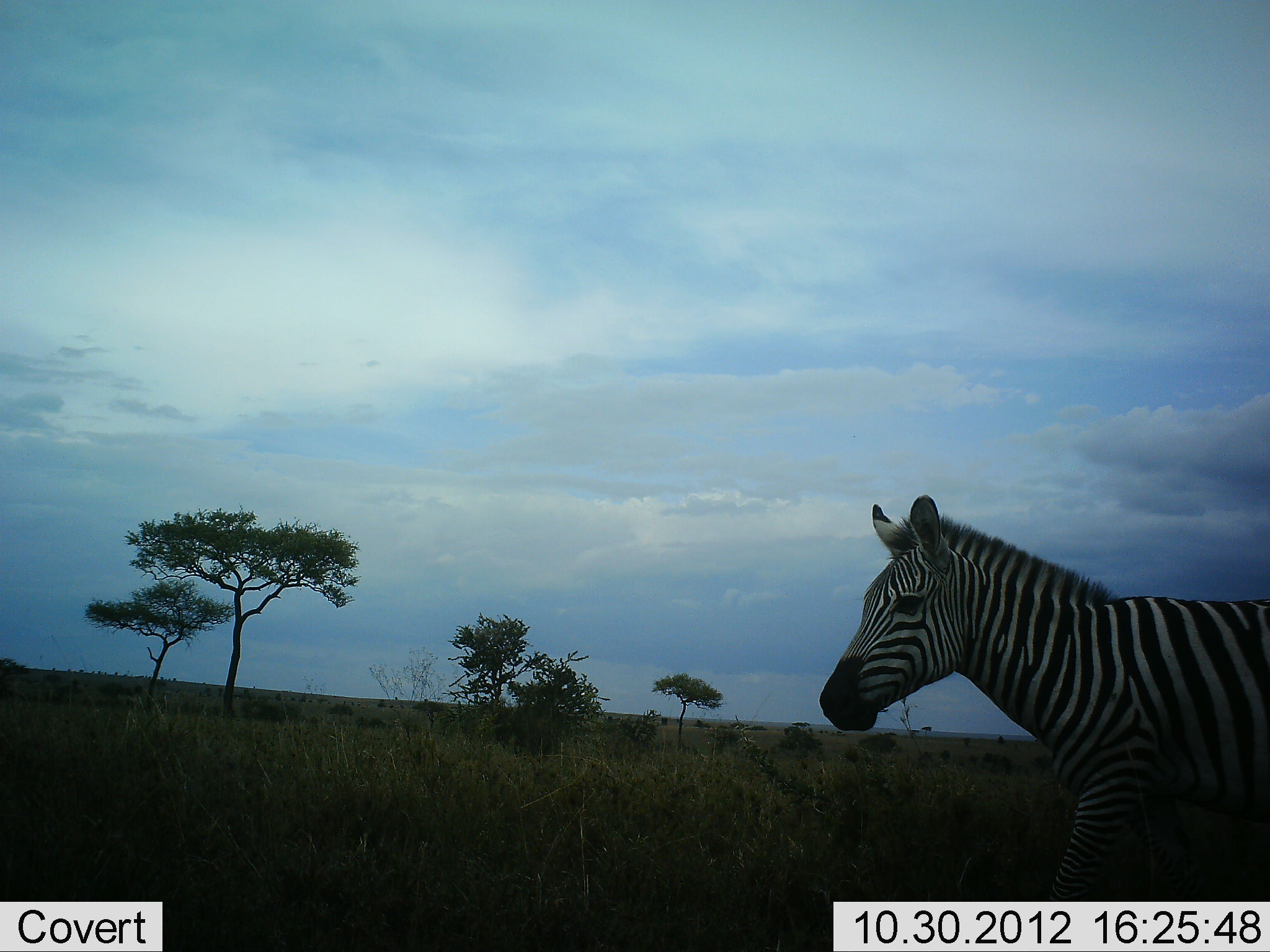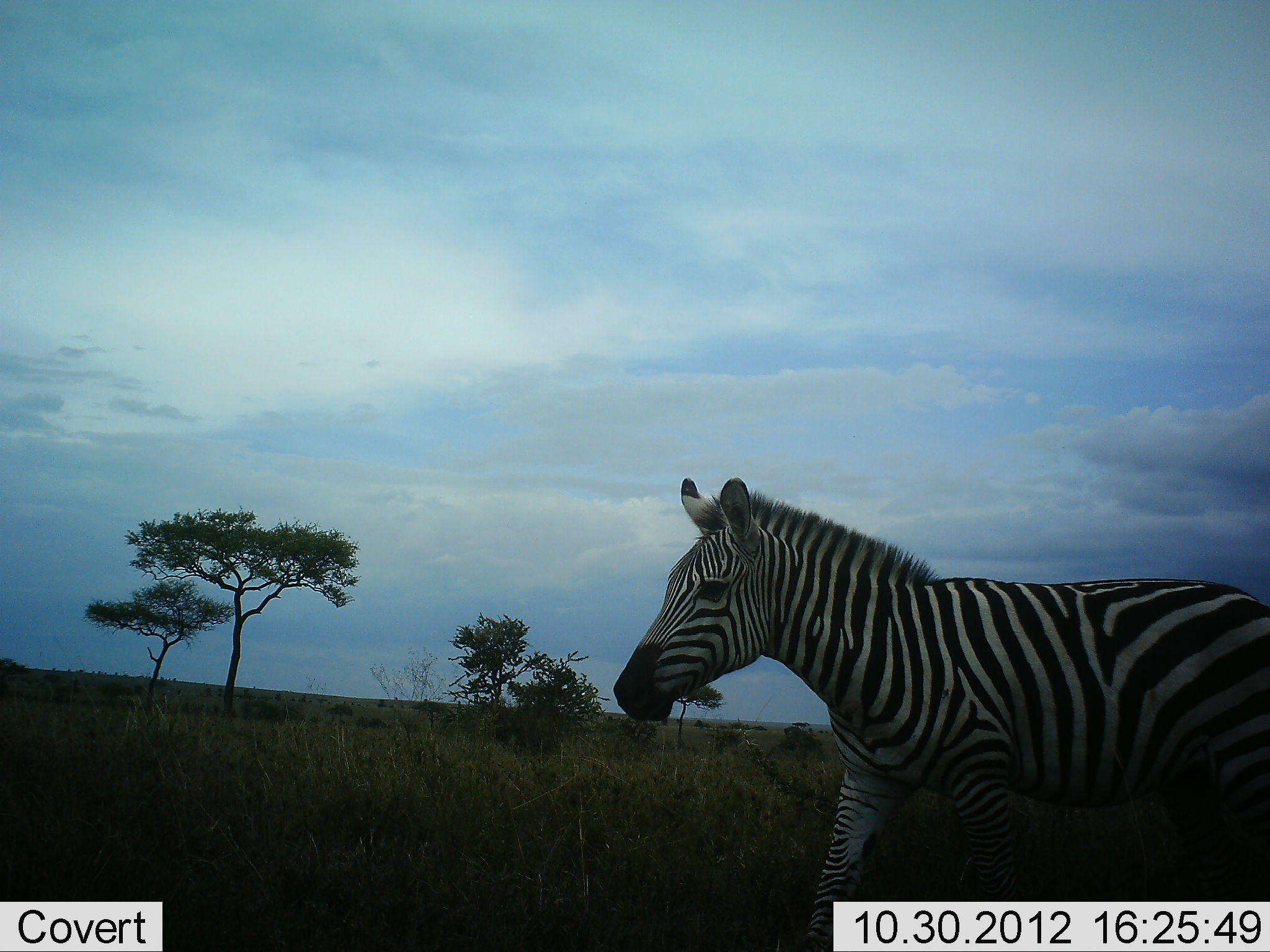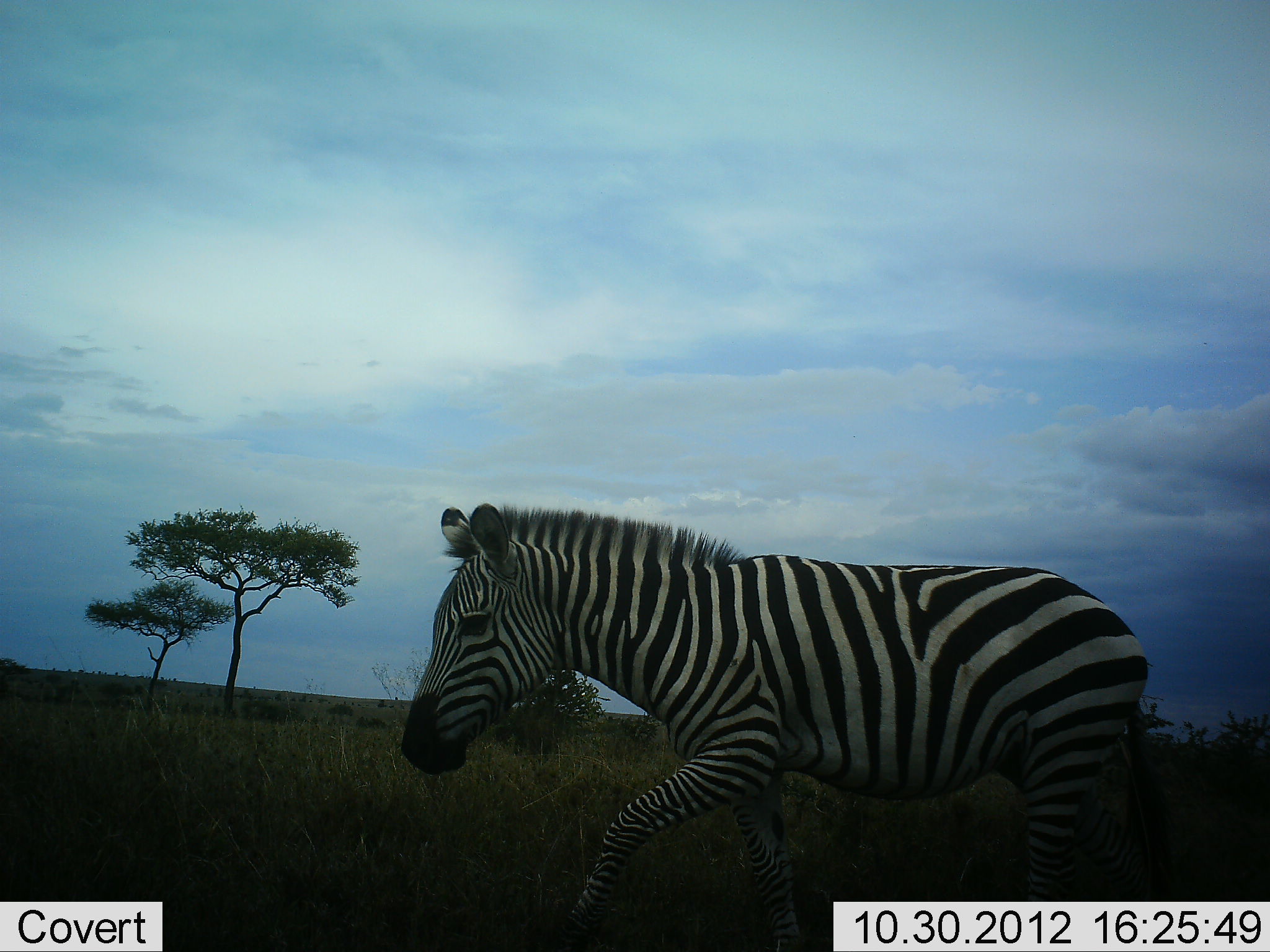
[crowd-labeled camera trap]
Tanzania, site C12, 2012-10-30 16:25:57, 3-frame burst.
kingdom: Animalia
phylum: Chordata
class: Mammalia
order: Perissodactyla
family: Equidae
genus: Equus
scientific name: Equus quagga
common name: plains zebra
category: zebra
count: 1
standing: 20%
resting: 10%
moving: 90%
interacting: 0%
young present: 0%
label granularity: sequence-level